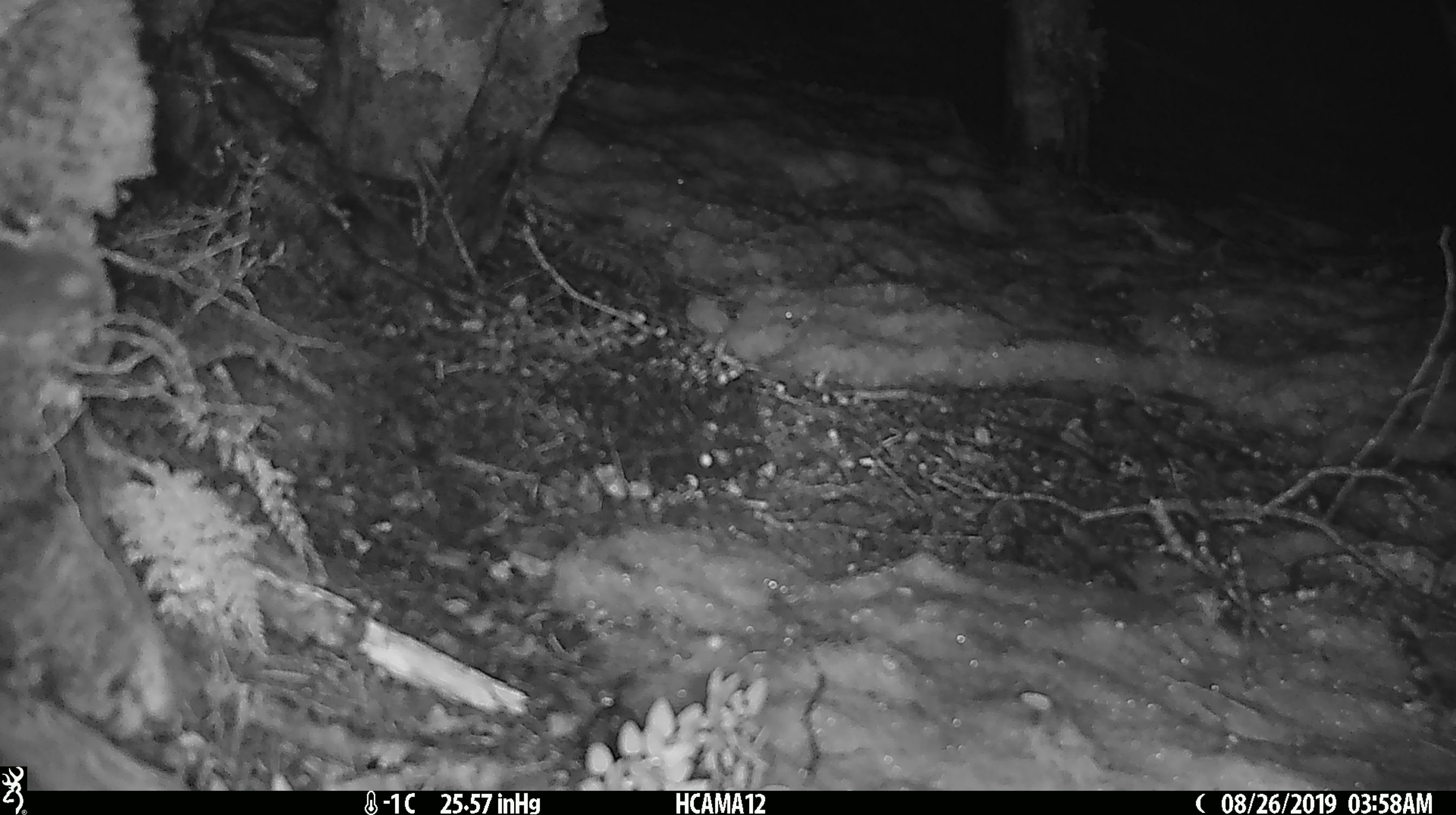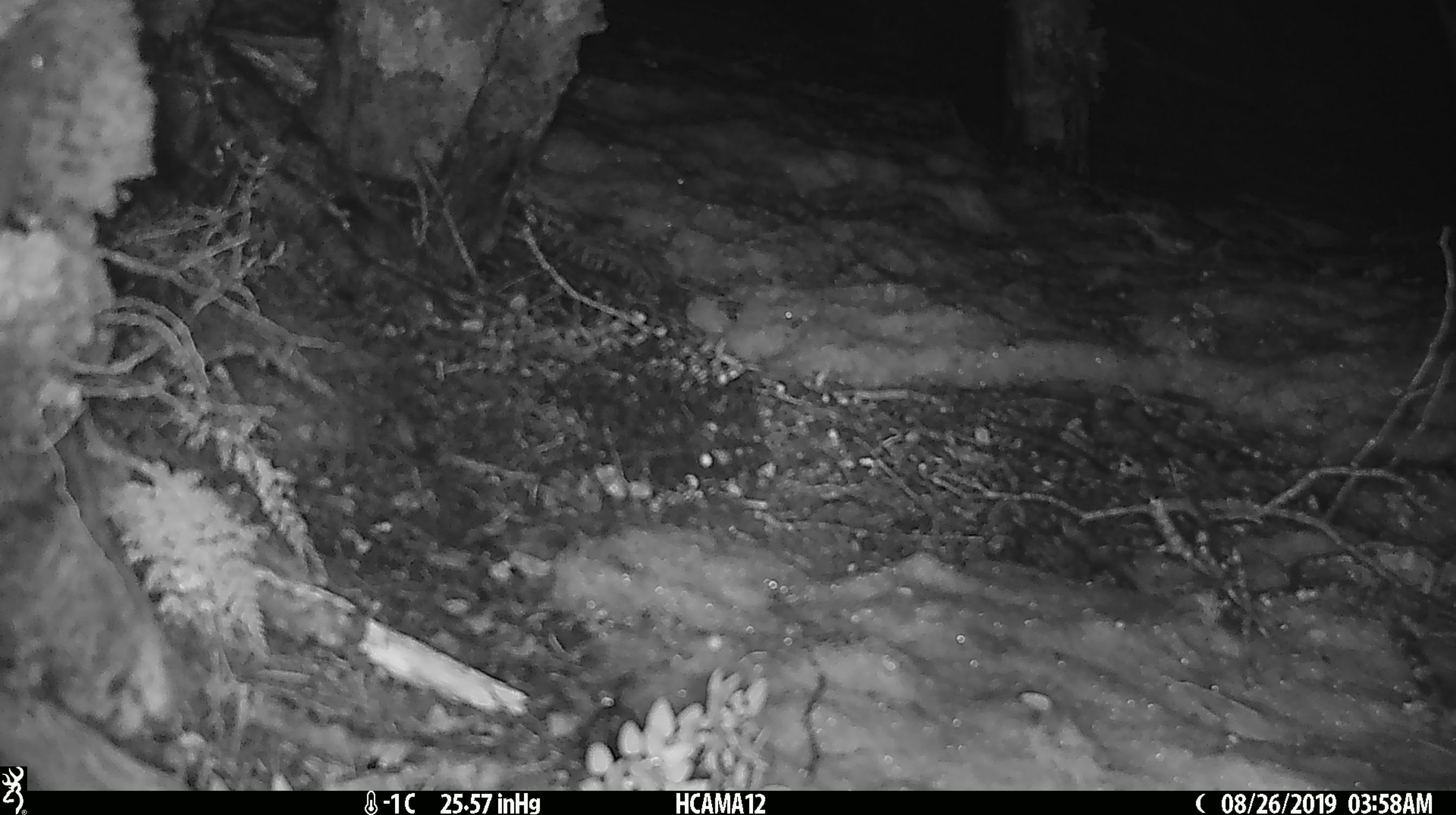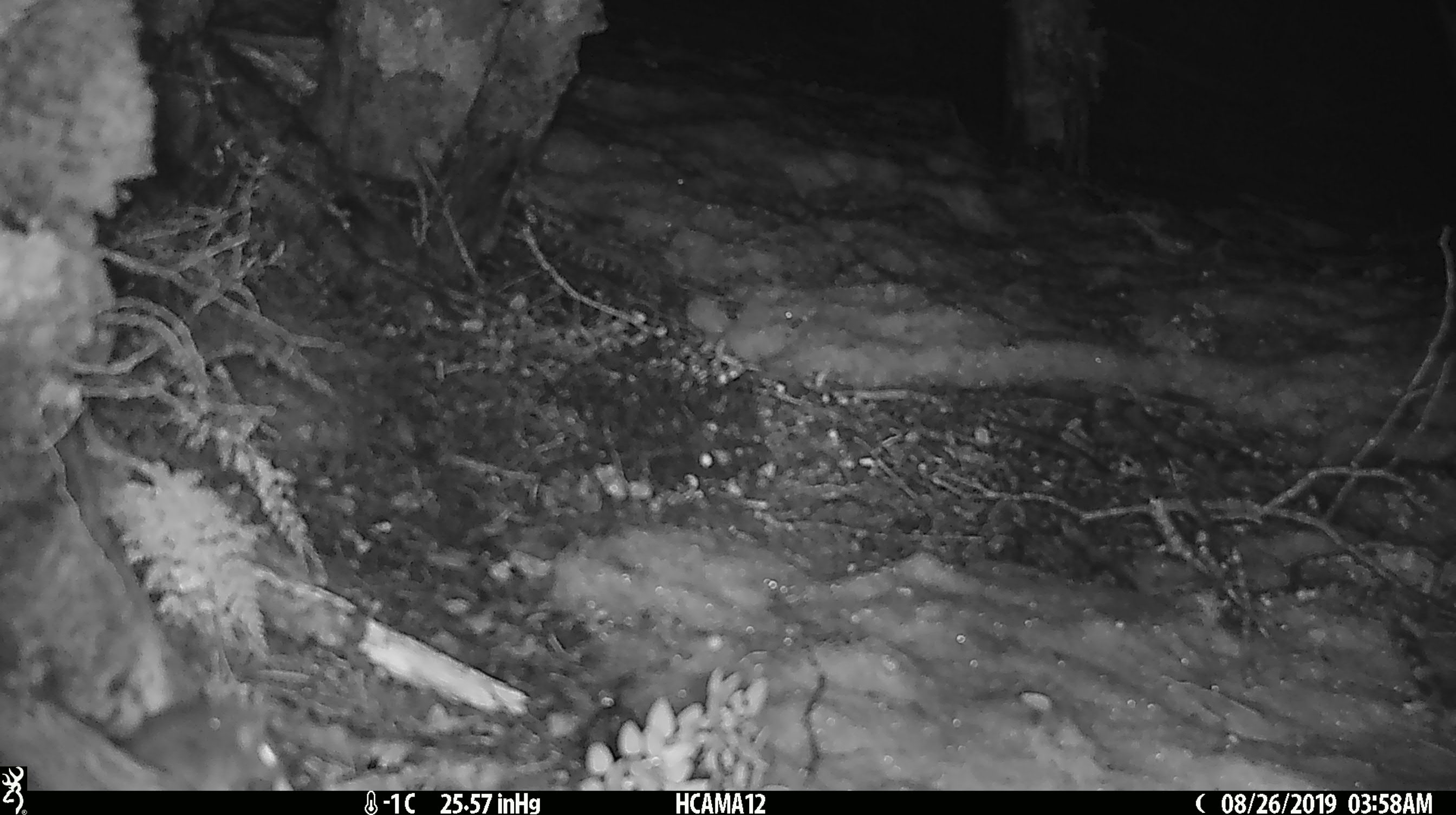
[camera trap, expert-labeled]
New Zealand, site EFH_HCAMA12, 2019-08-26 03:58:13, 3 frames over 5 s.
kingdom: Animalia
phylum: Chordata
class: Mammalia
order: Rodentia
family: Muridae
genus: Mus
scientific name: Mus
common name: mouse